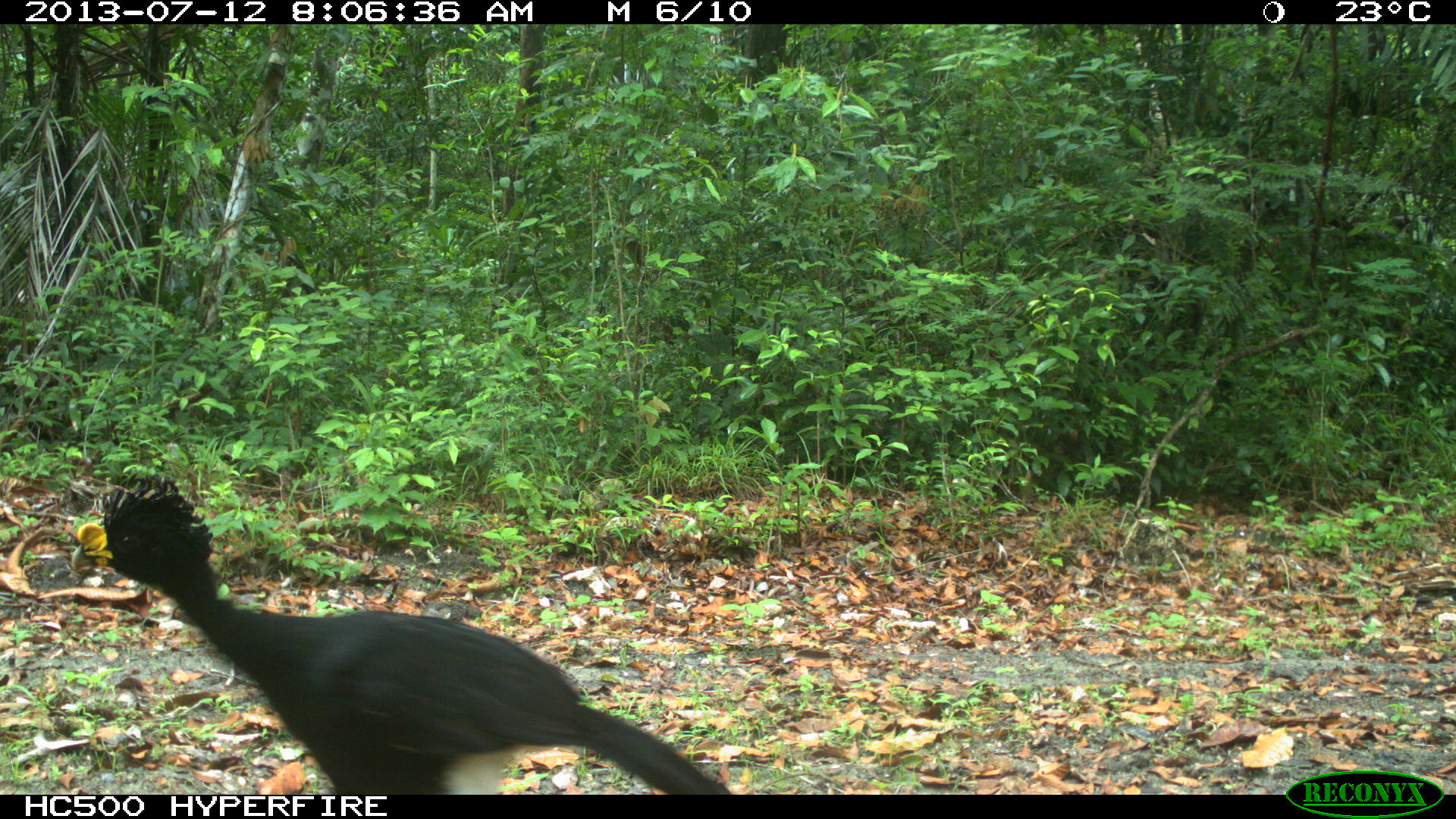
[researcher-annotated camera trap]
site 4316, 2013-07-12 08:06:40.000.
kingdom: Animalia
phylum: Chordata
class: Aves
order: Galliformes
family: Cracidae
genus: Crax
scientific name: Crax rubra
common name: great curassow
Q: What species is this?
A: Crax rubra (great curassow).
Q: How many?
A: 1.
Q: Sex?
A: Male.